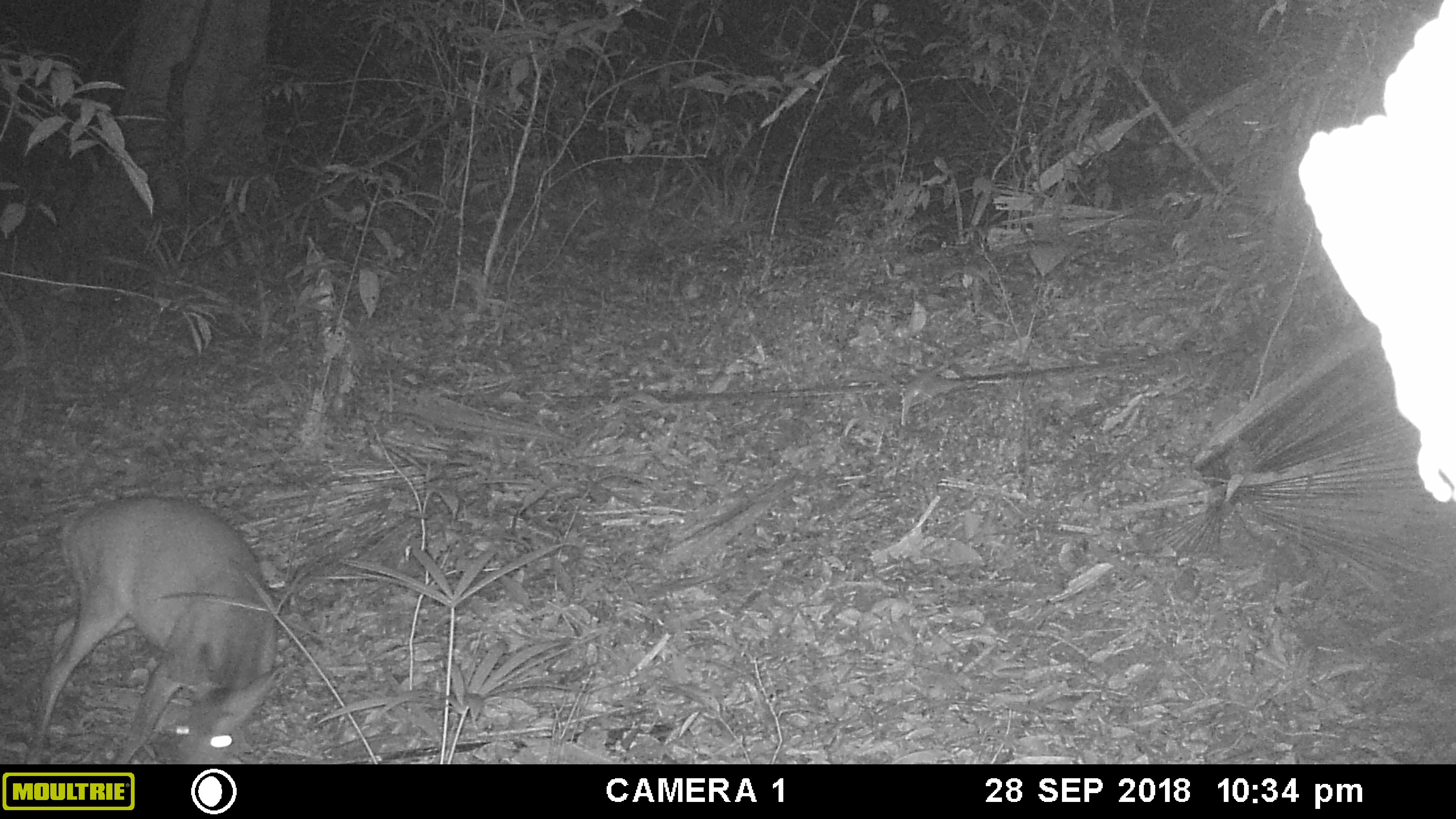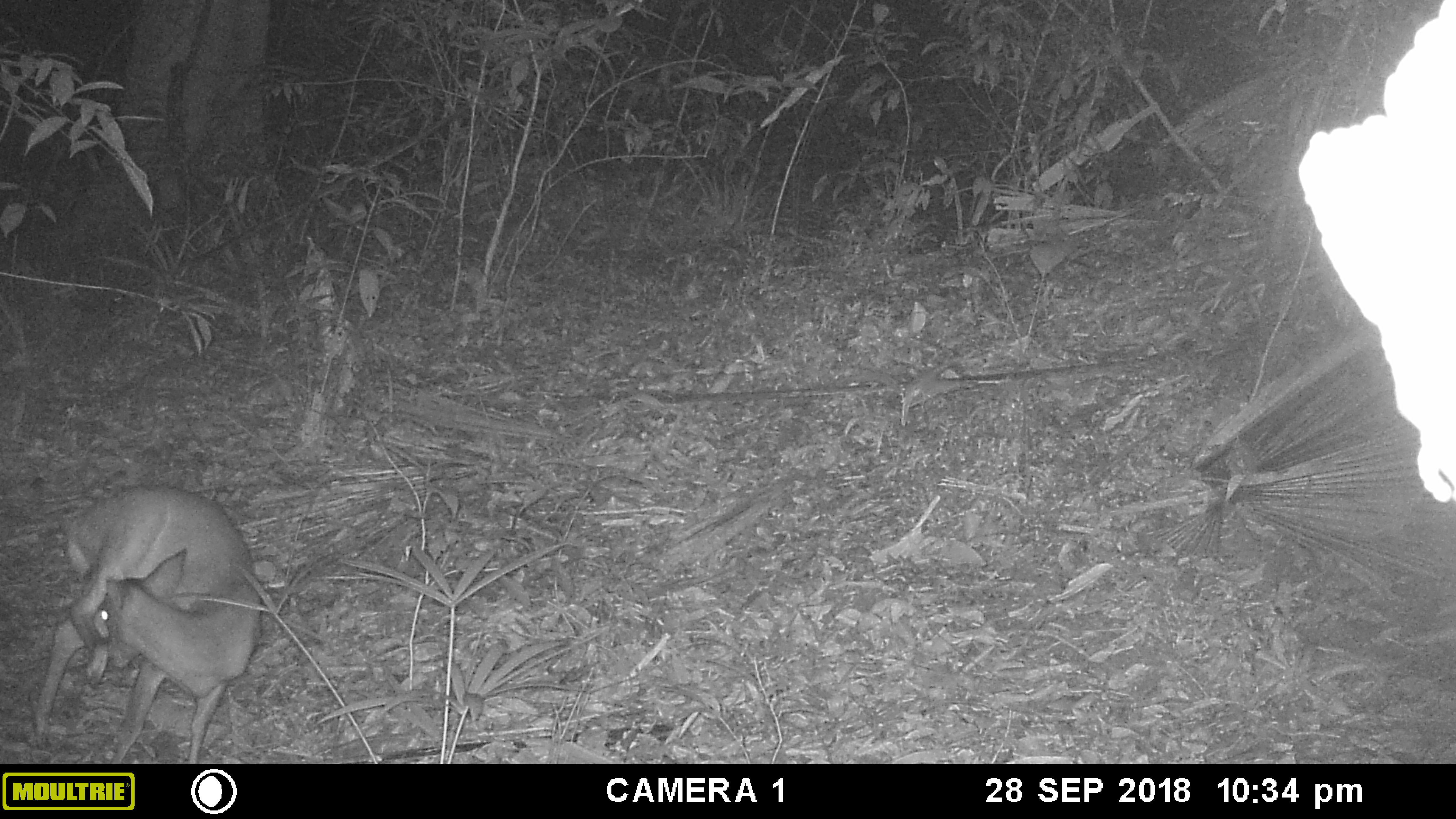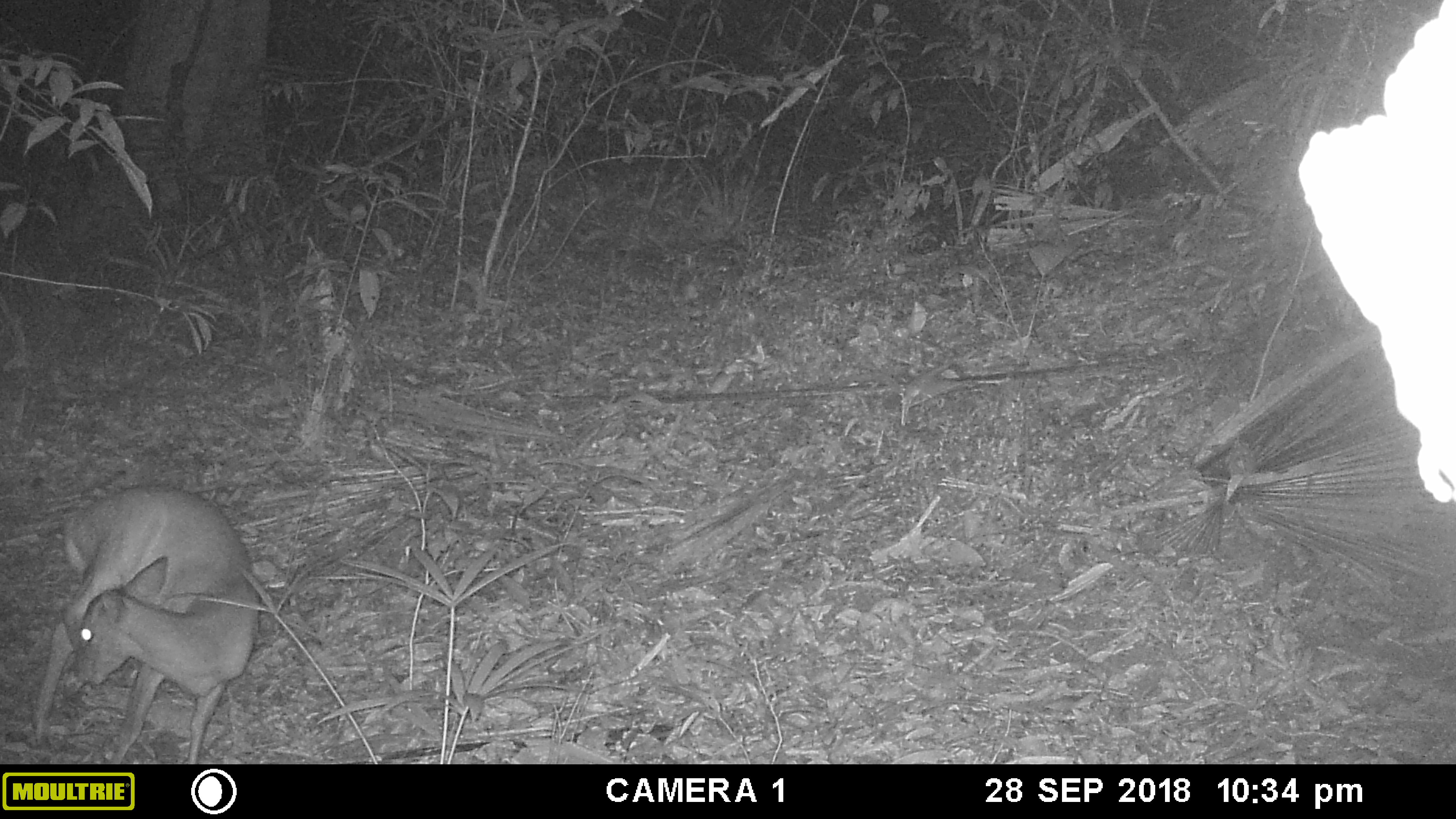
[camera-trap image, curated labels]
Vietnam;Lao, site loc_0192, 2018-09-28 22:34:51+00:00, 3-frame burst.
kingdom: Animalia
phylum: Chordata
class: Mammalia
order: Artiodactyla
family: Cervidae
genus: Muntiacus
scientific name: Muntiacus vuquangensis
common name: large-antlered muntjac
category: large antlered muntjac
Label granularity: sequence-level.